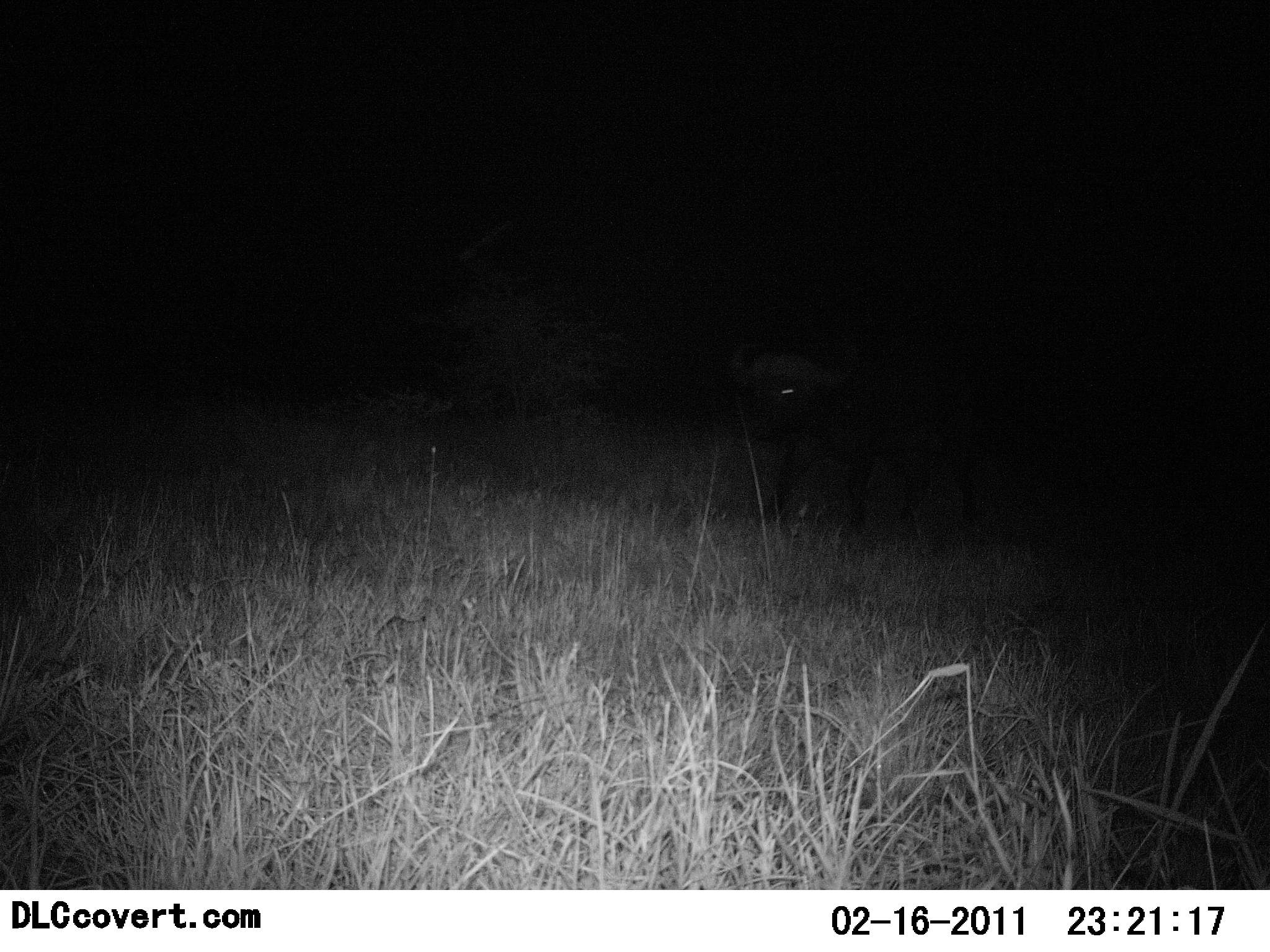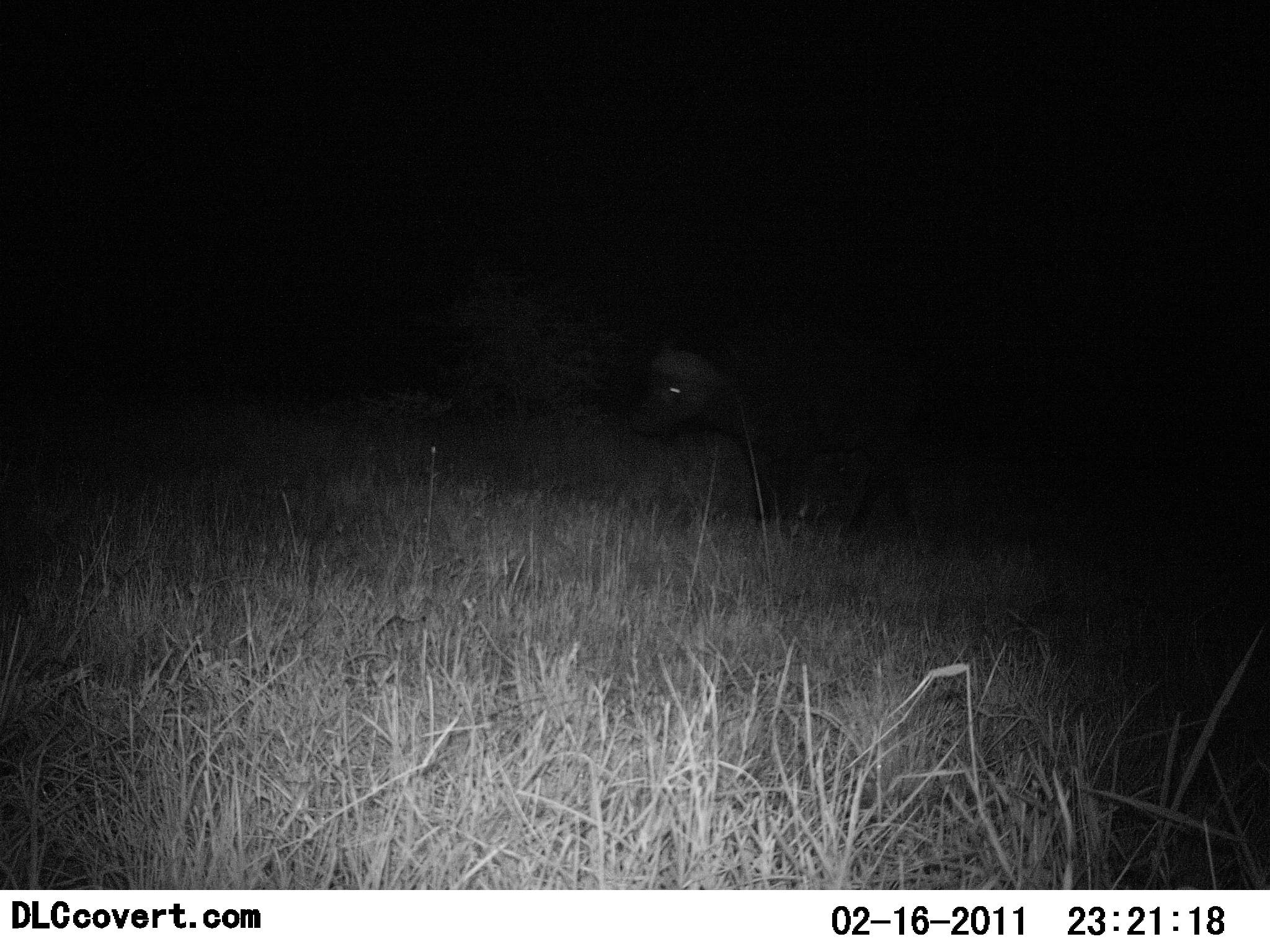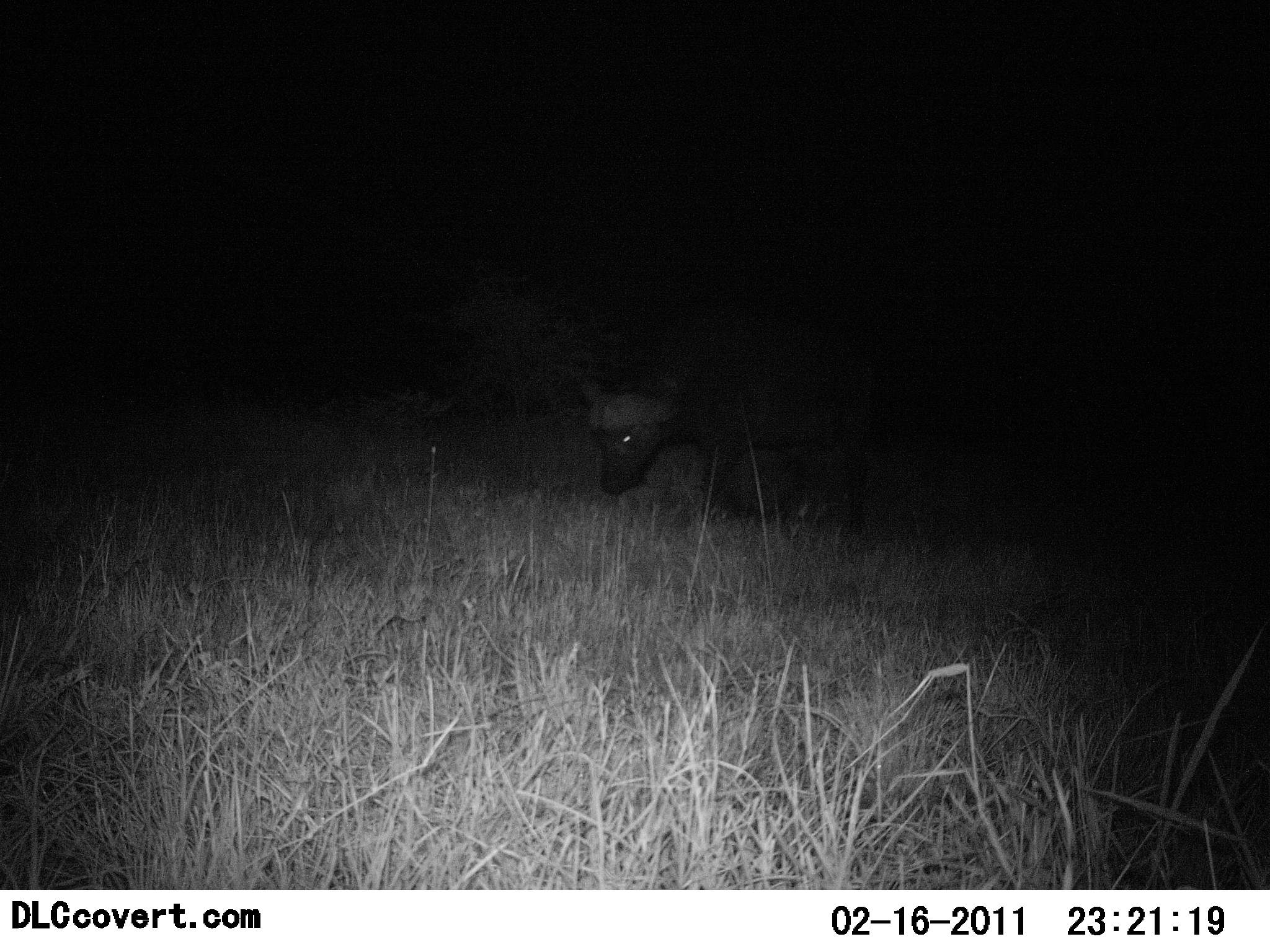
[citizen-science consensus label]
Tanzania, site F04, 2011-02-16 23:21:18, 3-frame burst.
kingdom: Animalia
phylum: Chordata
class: Mammalia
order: Artiodactyla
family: Bovidae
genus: Syncerus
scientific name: Syncerus caffer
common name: cape buffalo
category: buffalo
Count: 1.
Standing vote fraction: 9%.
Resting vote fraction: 0%.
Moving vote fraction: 91%.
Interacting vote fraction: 0%.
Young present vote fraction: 0%.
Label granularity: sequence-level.